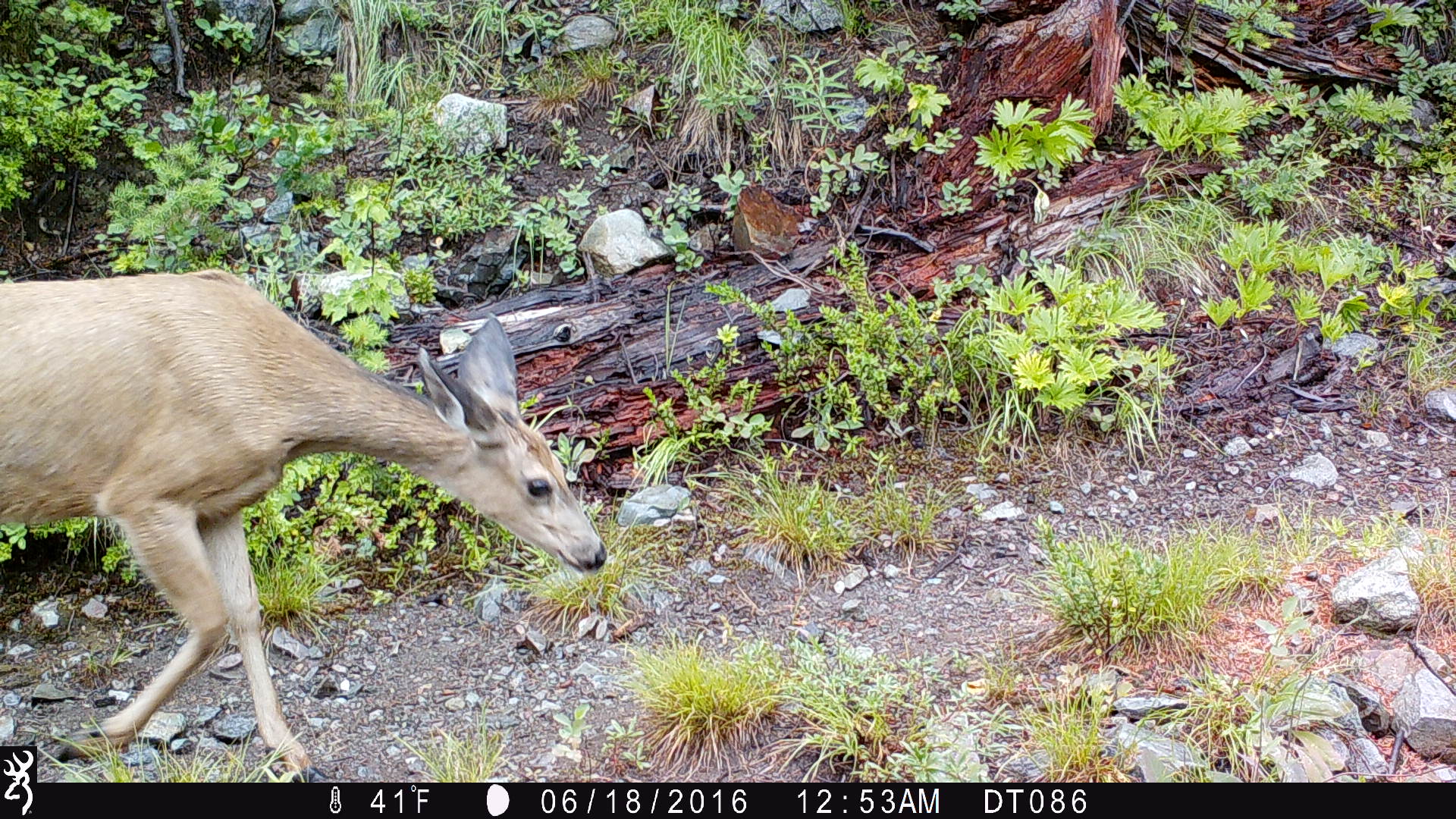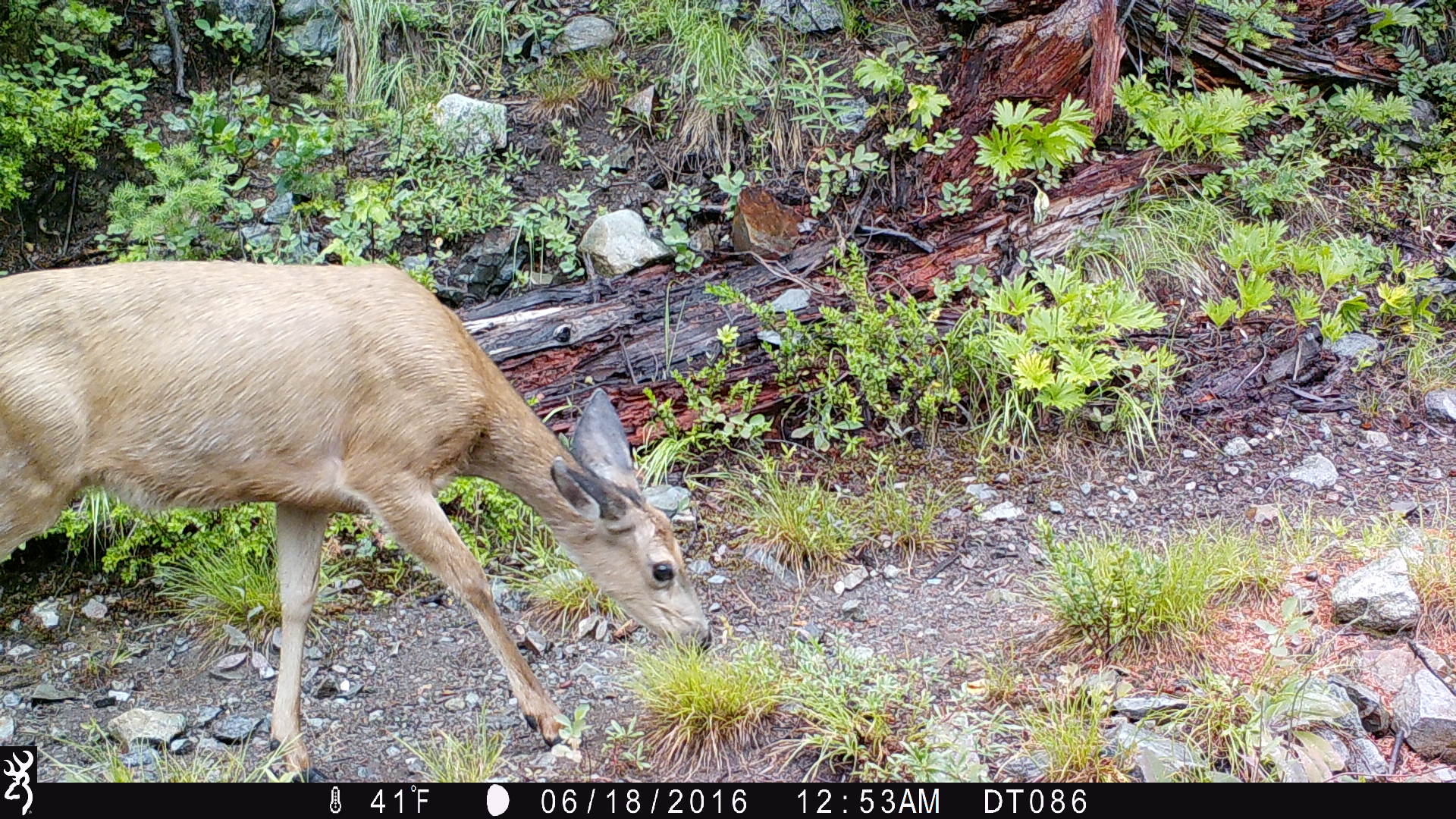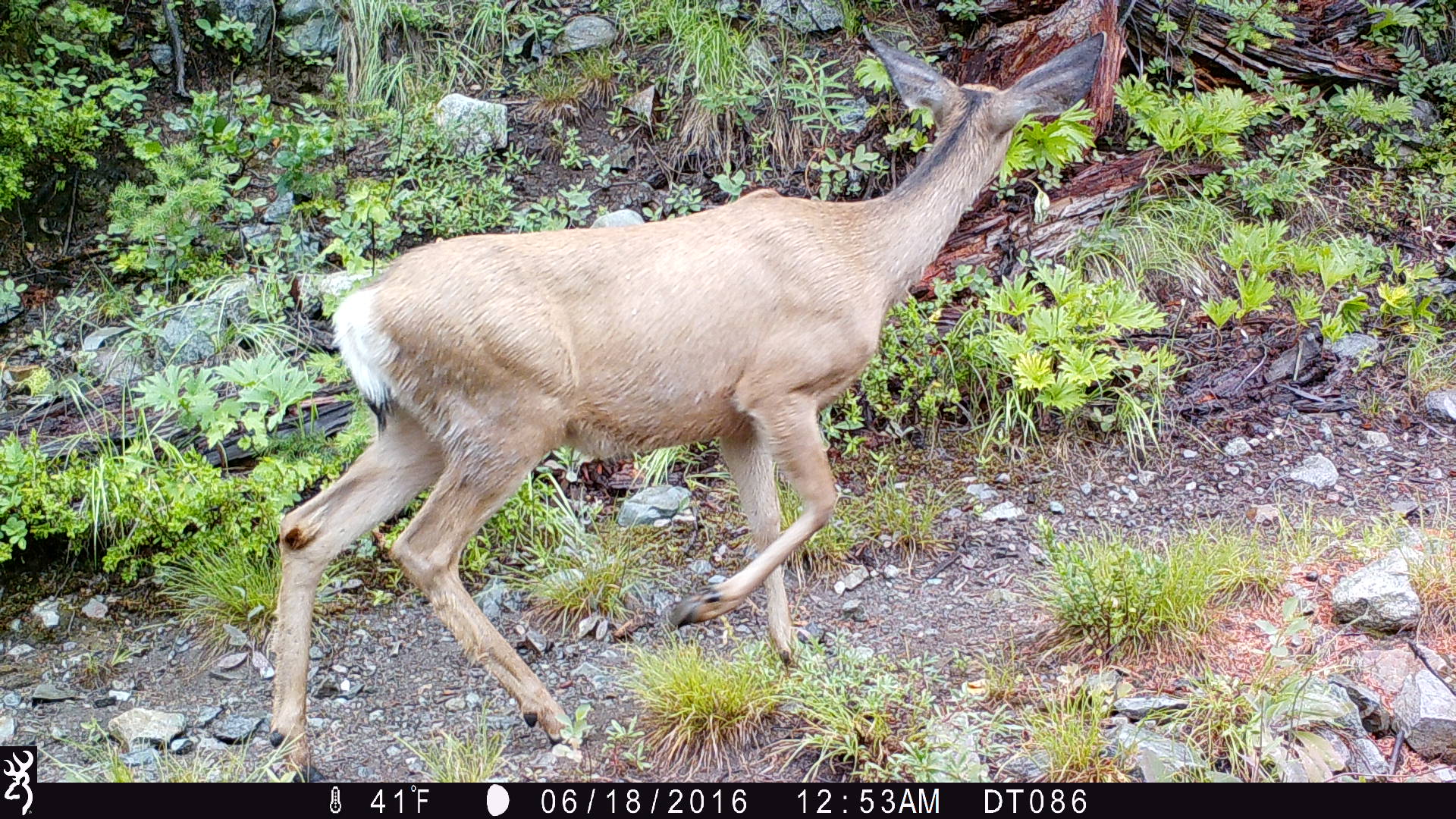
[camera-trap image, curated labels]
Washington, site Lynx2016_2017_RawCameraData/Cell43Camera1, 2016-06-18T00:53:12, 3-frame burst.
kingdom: Animalia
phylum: Chordata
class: Mammalia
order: Artiodactyla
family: Cervidae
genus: Odocoileus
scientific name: Odocoileus hemionus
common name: mule deer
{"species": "Odocoileus hemionus (mule deer)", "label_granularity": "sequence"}